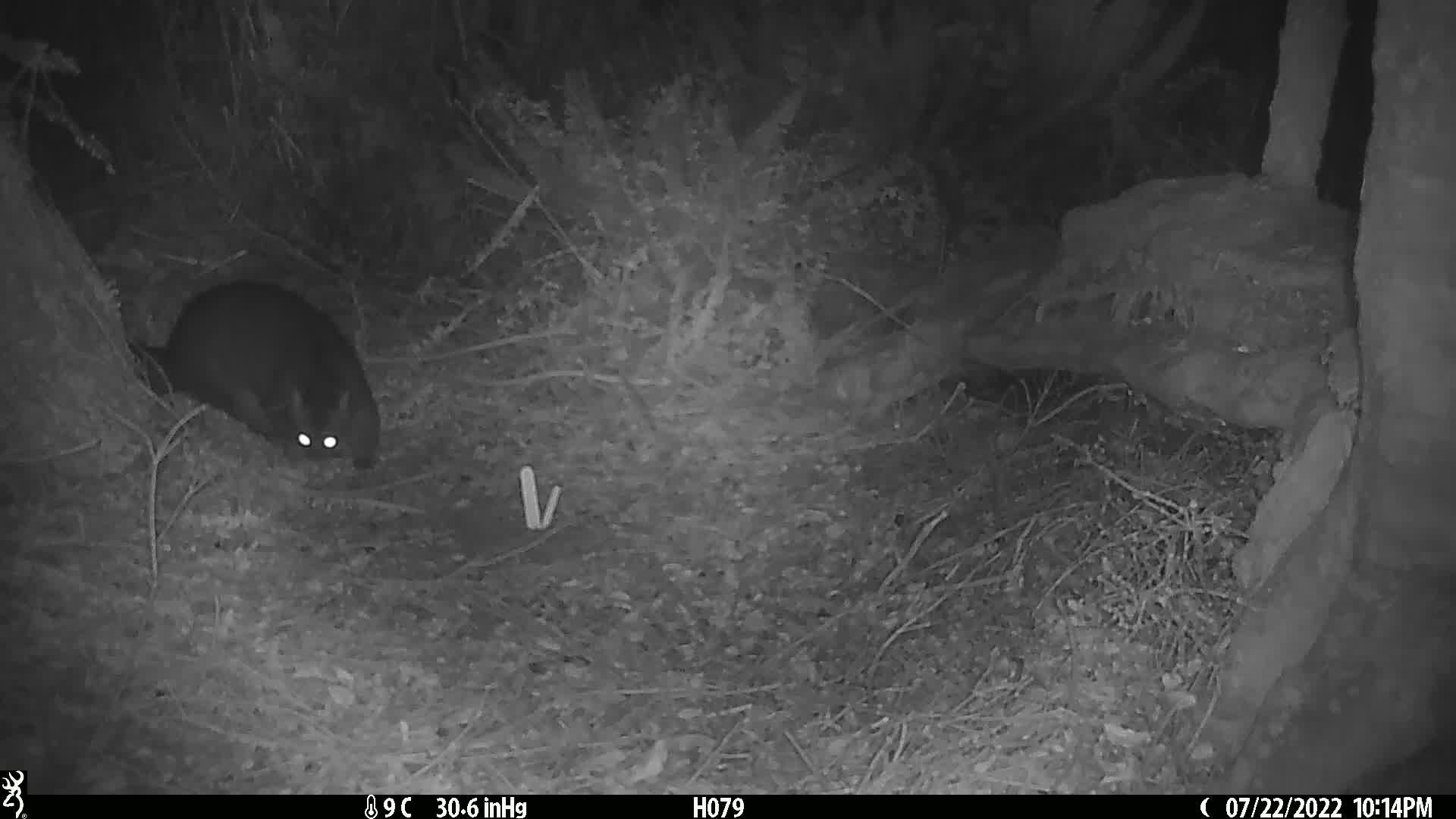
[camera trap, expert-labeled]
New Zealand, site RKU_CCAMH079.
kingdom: Animalia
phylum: Chordata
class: Mammalia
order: Diprotodontia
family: Phalangeridae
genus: Trichosurus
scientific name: Trichosurus vulpecula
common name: common brushtail possum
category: possum